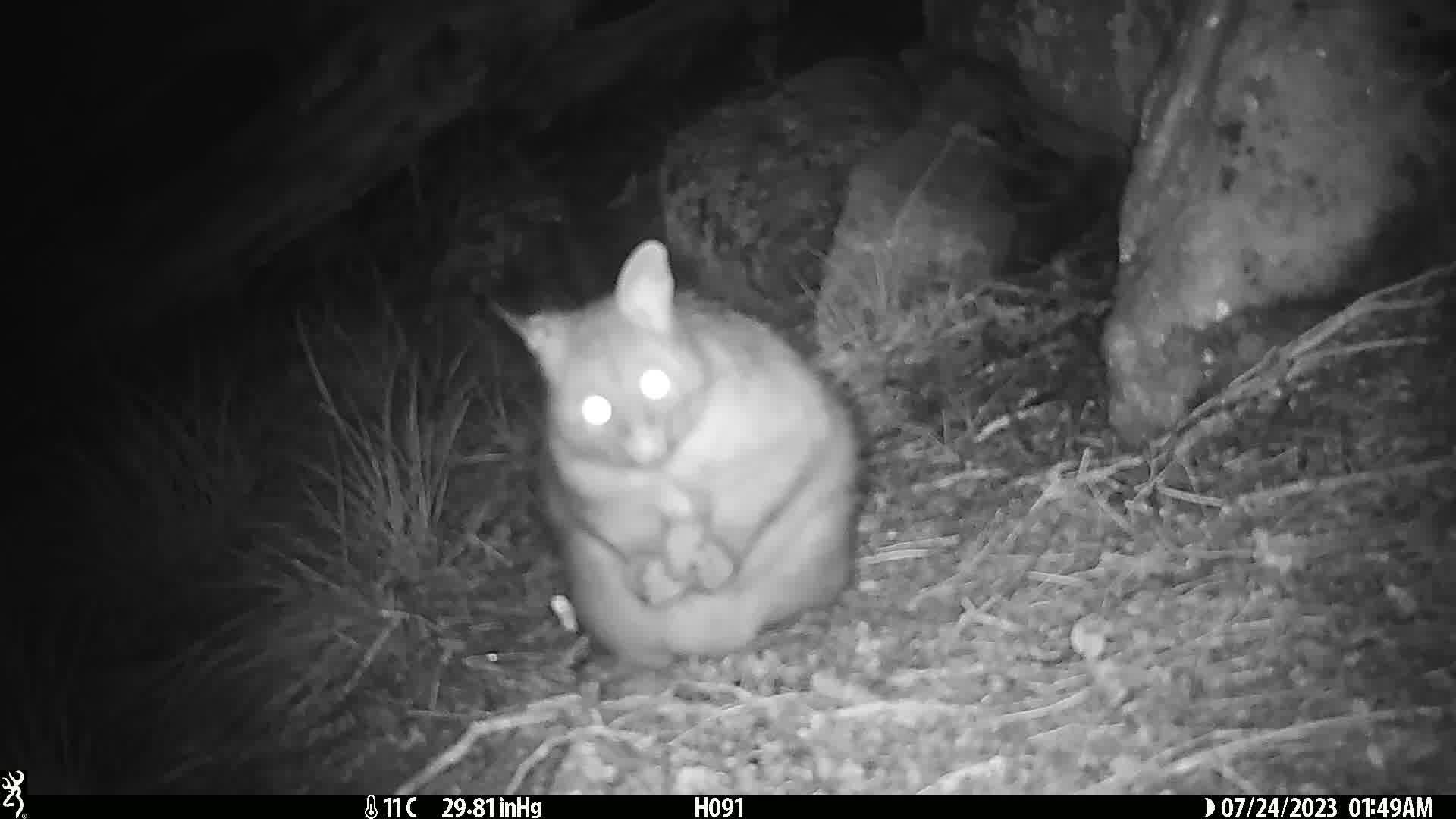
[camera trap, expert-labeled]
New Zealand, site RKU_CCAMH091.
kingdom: Animalia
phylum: Chordata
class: Mammalia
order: Diprotodontia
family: Phalangeridae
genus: Trichosurus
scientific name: Trichosurus vulpecula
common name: common brushtail possum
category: possum